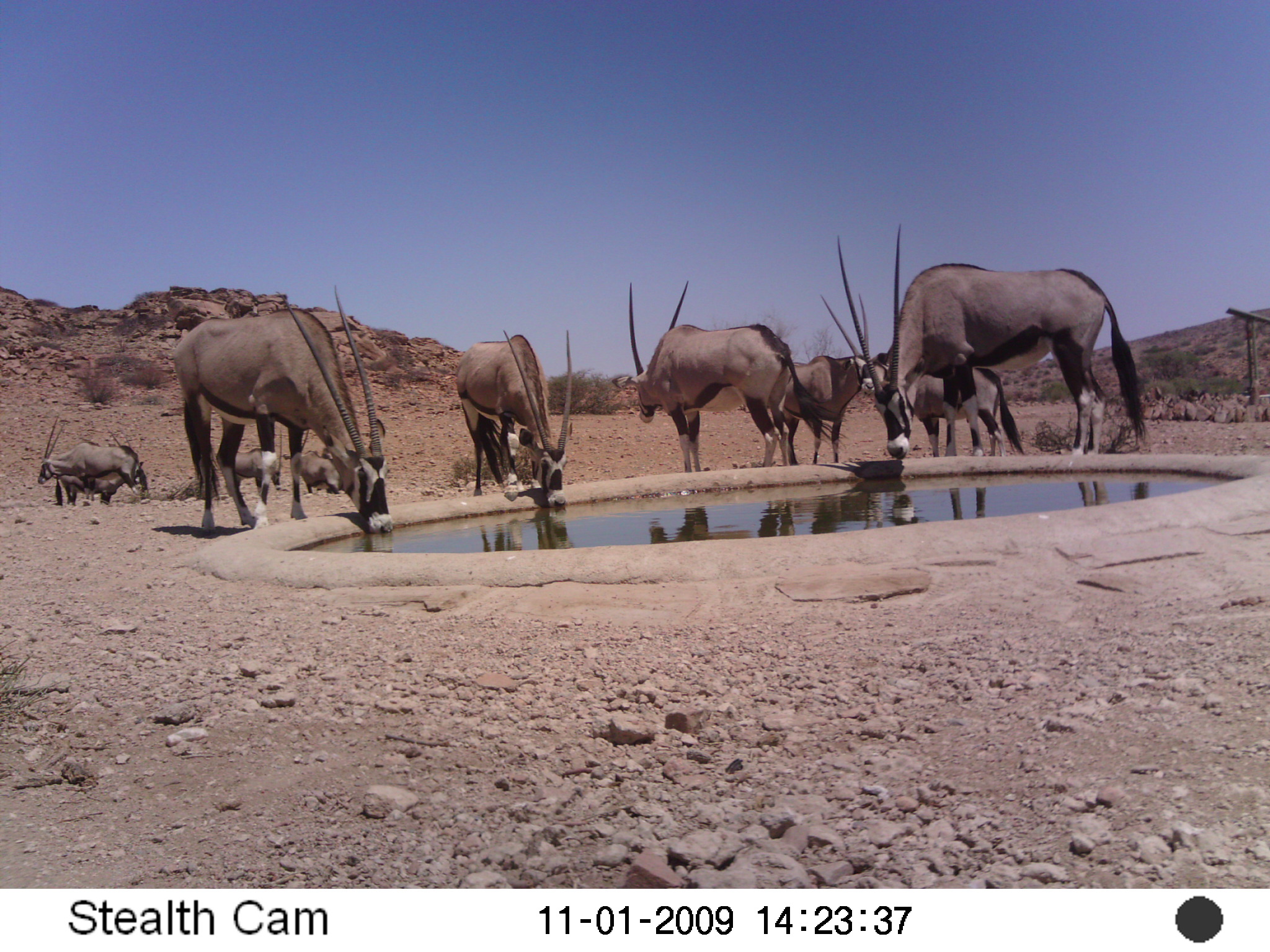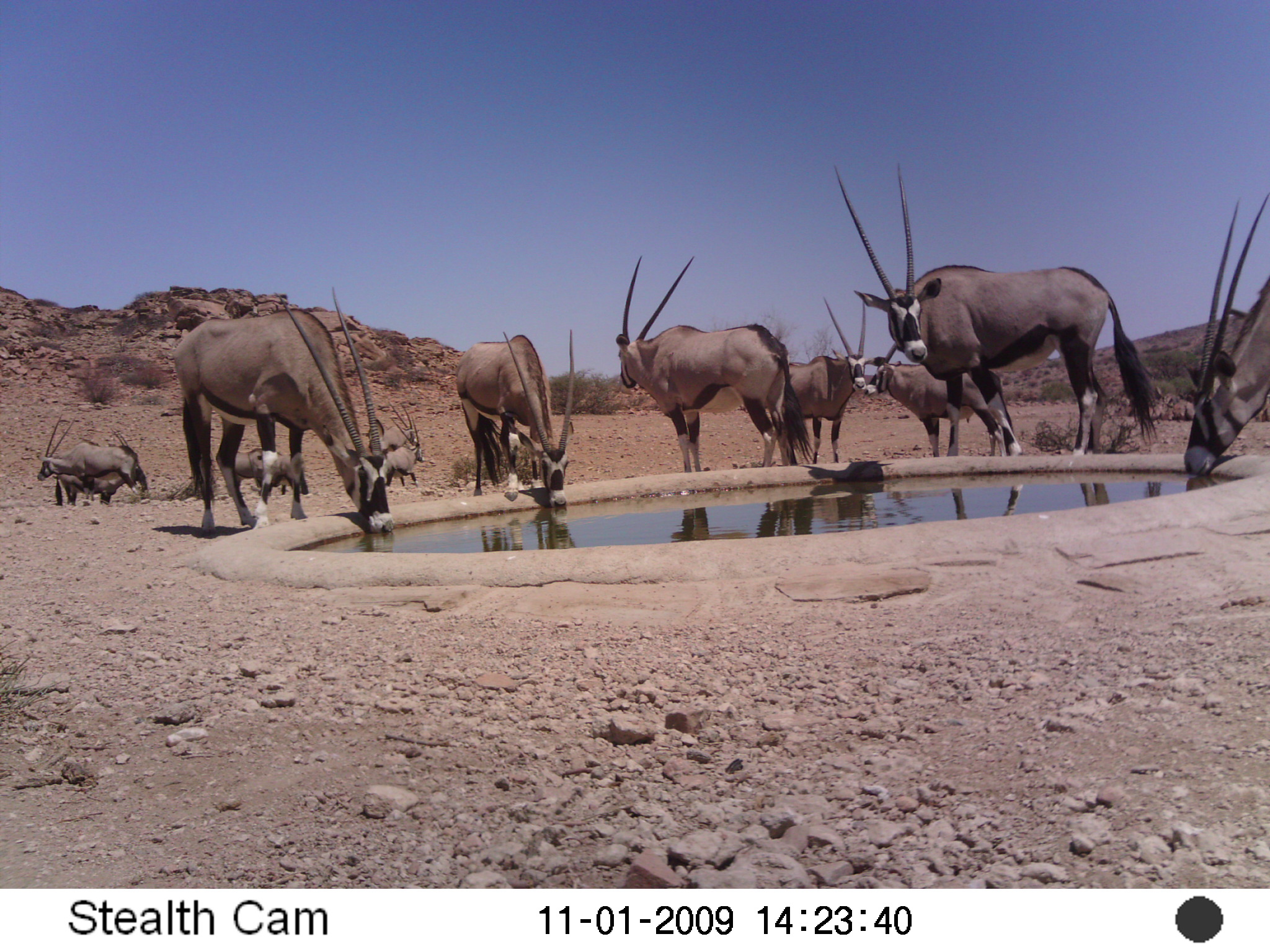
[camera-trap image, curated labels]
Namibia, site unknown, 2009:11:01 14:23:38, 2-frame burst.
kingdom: Animalia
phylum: Chordata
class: Mammalia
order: Artiodactyla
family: Bovidae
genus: Oryx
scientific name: Oryx gazella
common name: gemsbok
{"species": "Oryx gazella (gemsbok)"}